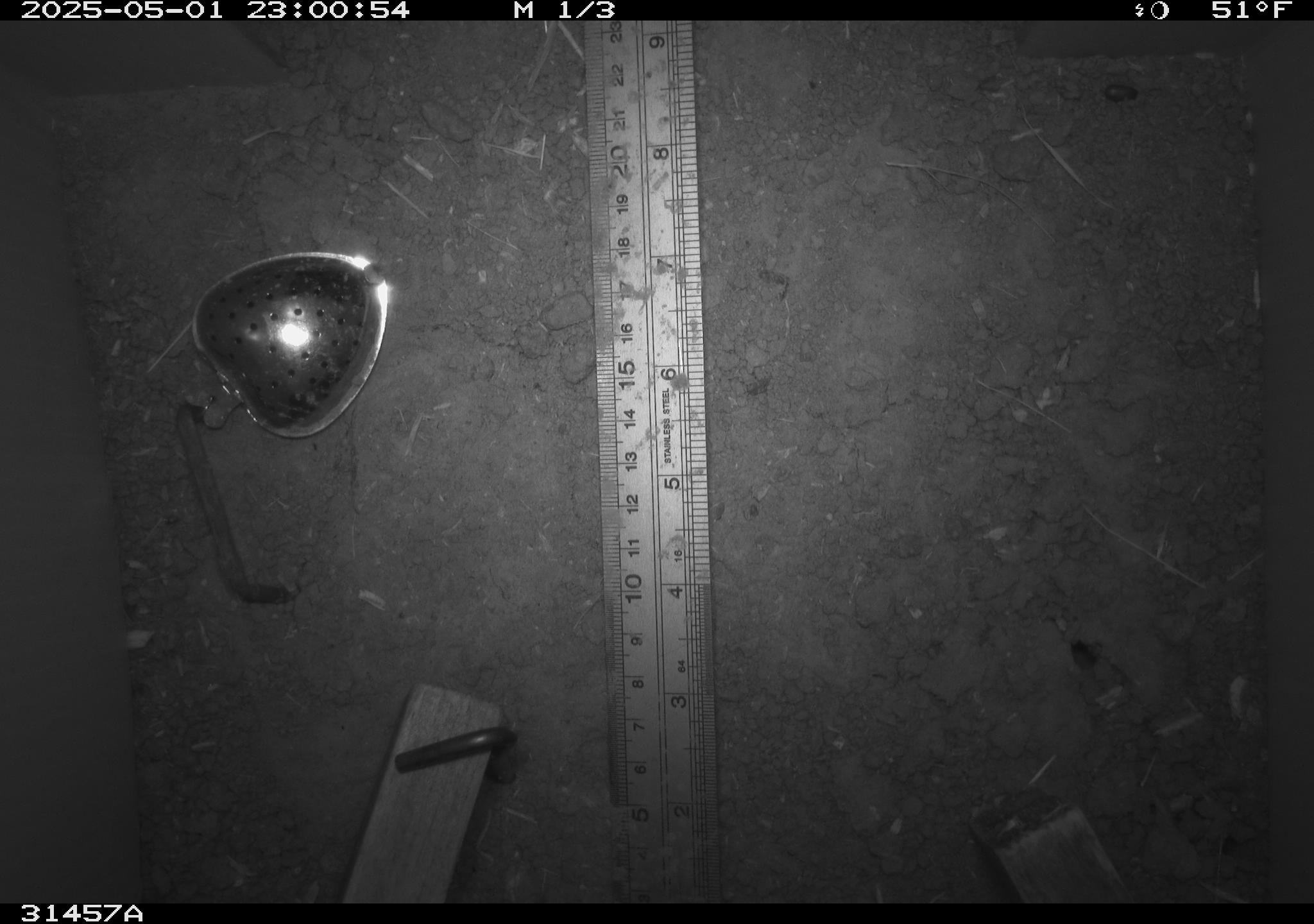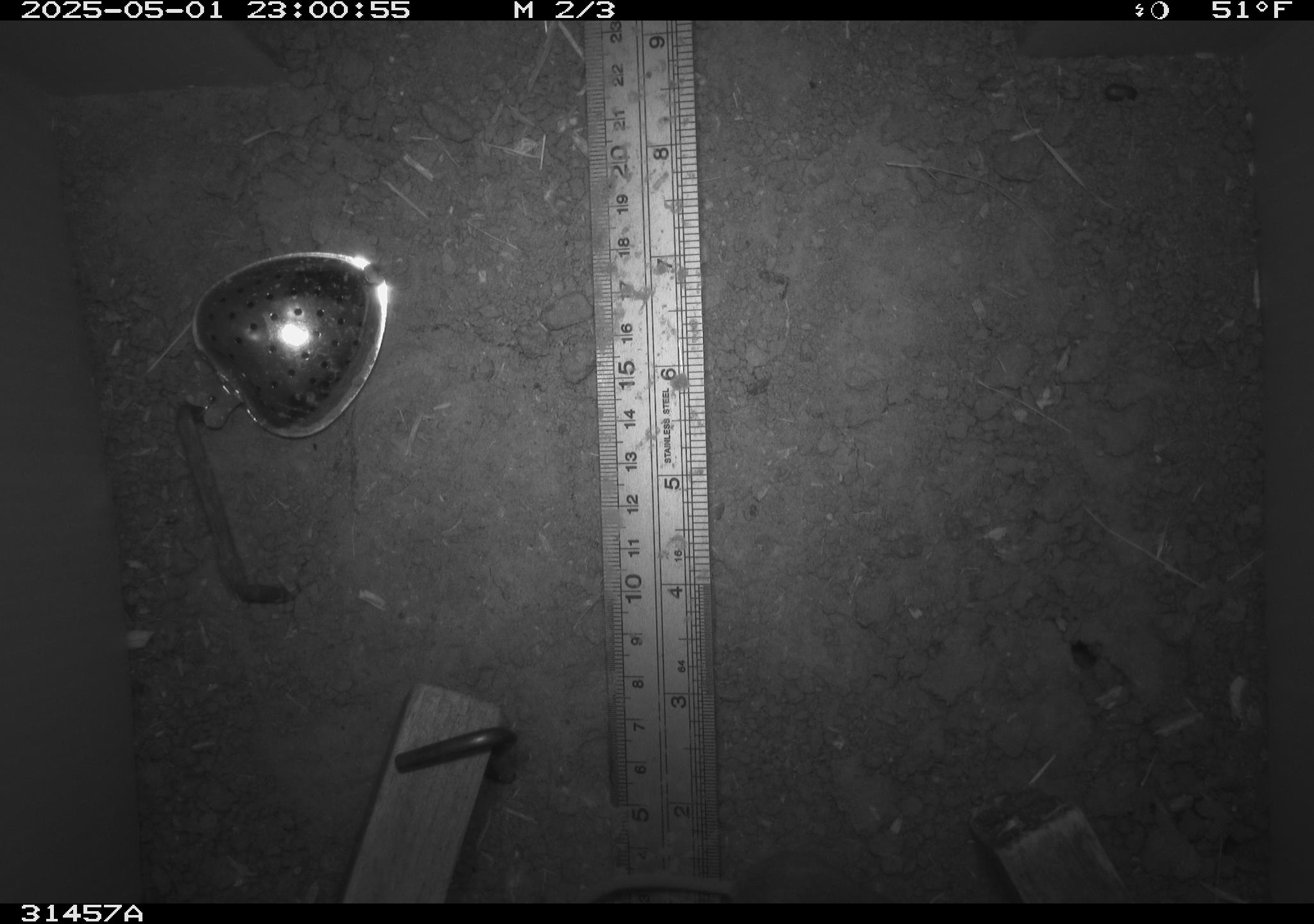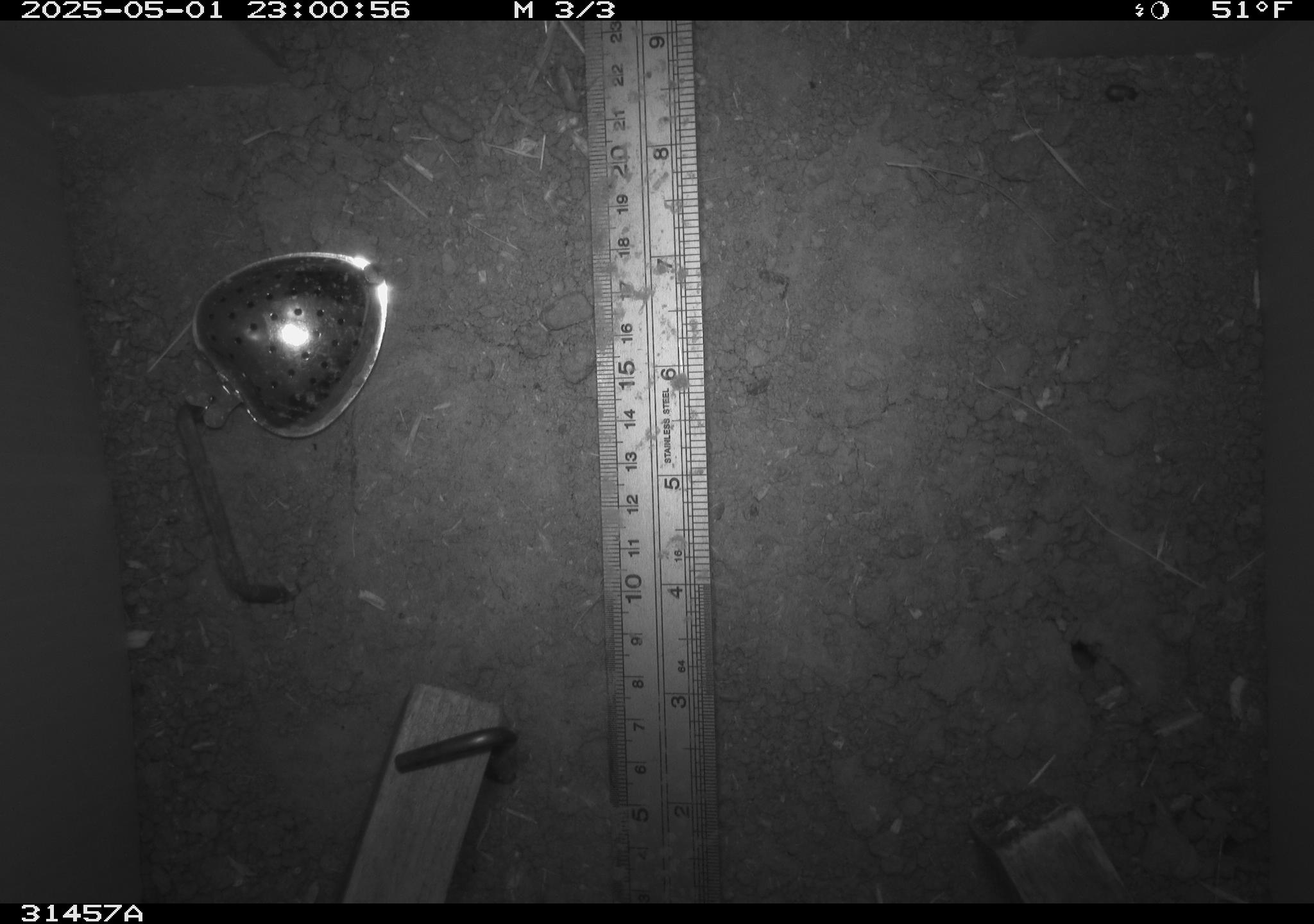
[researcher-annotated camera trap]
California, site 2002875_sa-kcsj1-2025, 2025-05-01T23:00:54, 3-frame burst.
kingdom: Animalia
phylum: Chordata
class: Mammalia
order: Rodentia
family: Muridae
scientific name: Muridae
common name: murids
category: muridae family